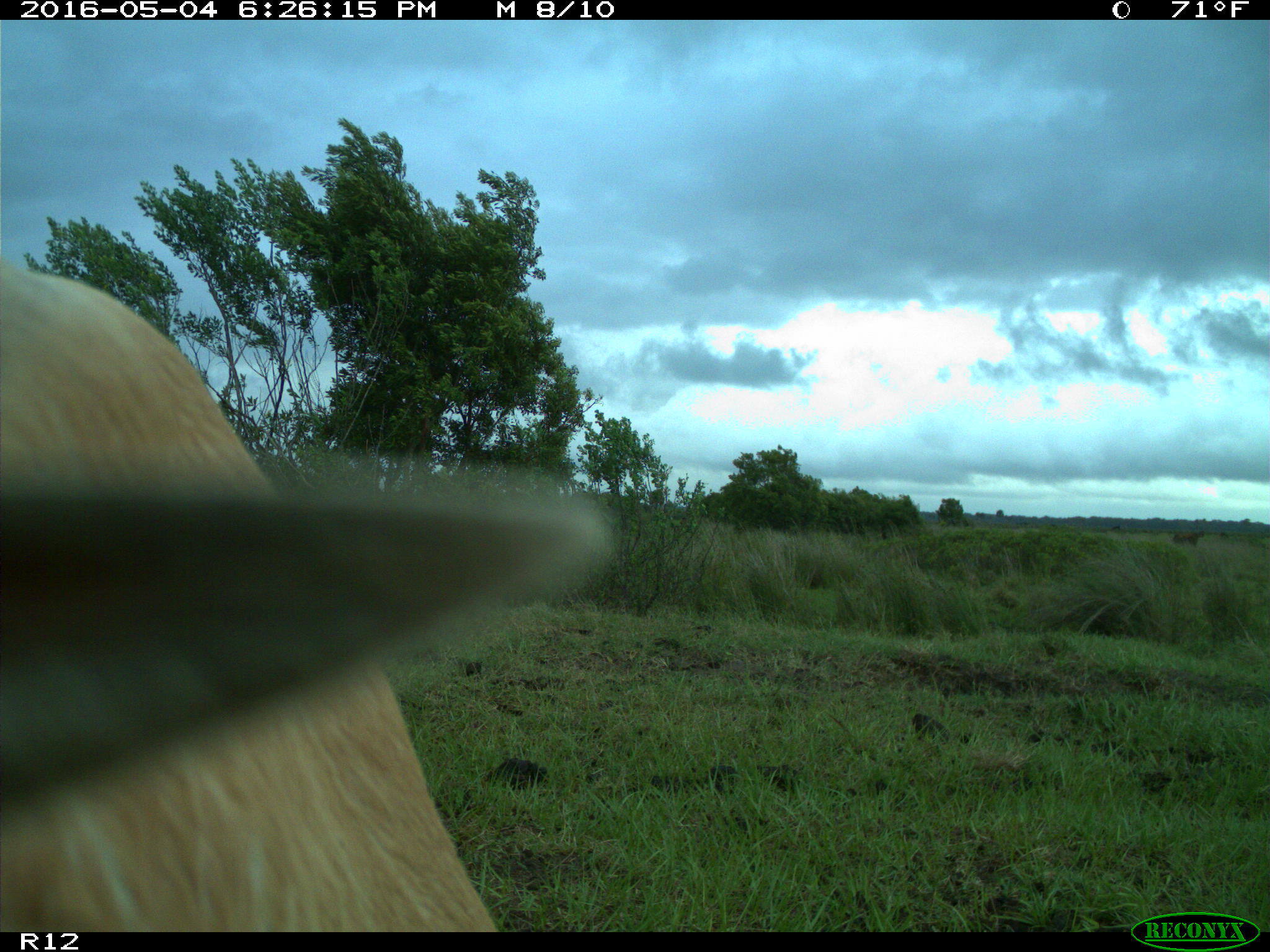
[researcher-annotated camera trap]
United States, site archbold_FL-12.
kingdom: Animalia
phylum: Chordata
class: Mammalia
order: Artiodactyla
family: Bovidae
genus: Bos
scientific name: Bos taurus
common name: domestic cow